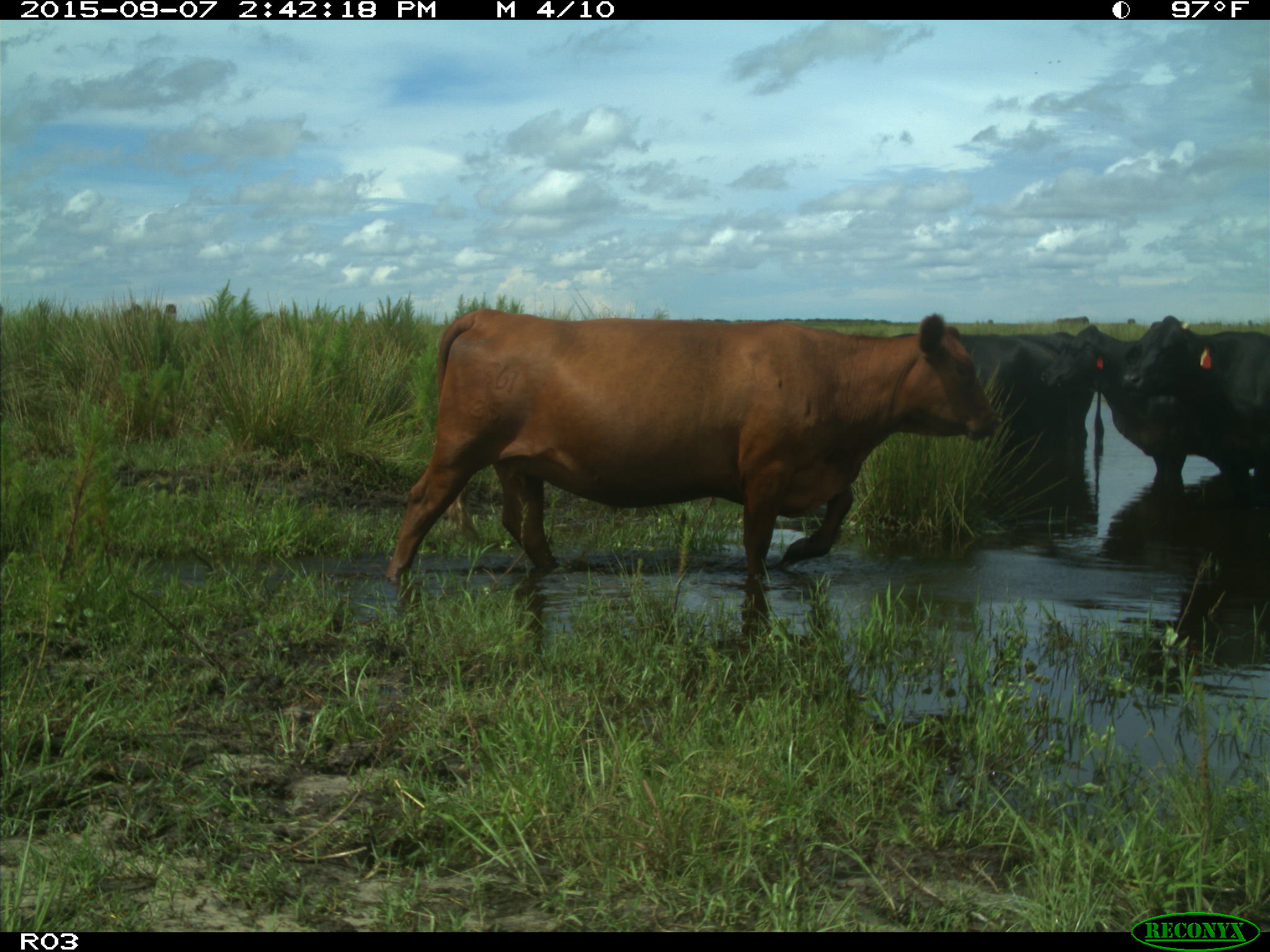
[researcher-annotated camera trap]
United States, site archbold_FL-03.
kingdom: Animalia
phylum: Chordata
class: Mammalia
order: Artiodactyla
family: Bovidae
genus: Bos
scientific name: Bos taurus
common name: domestic cow